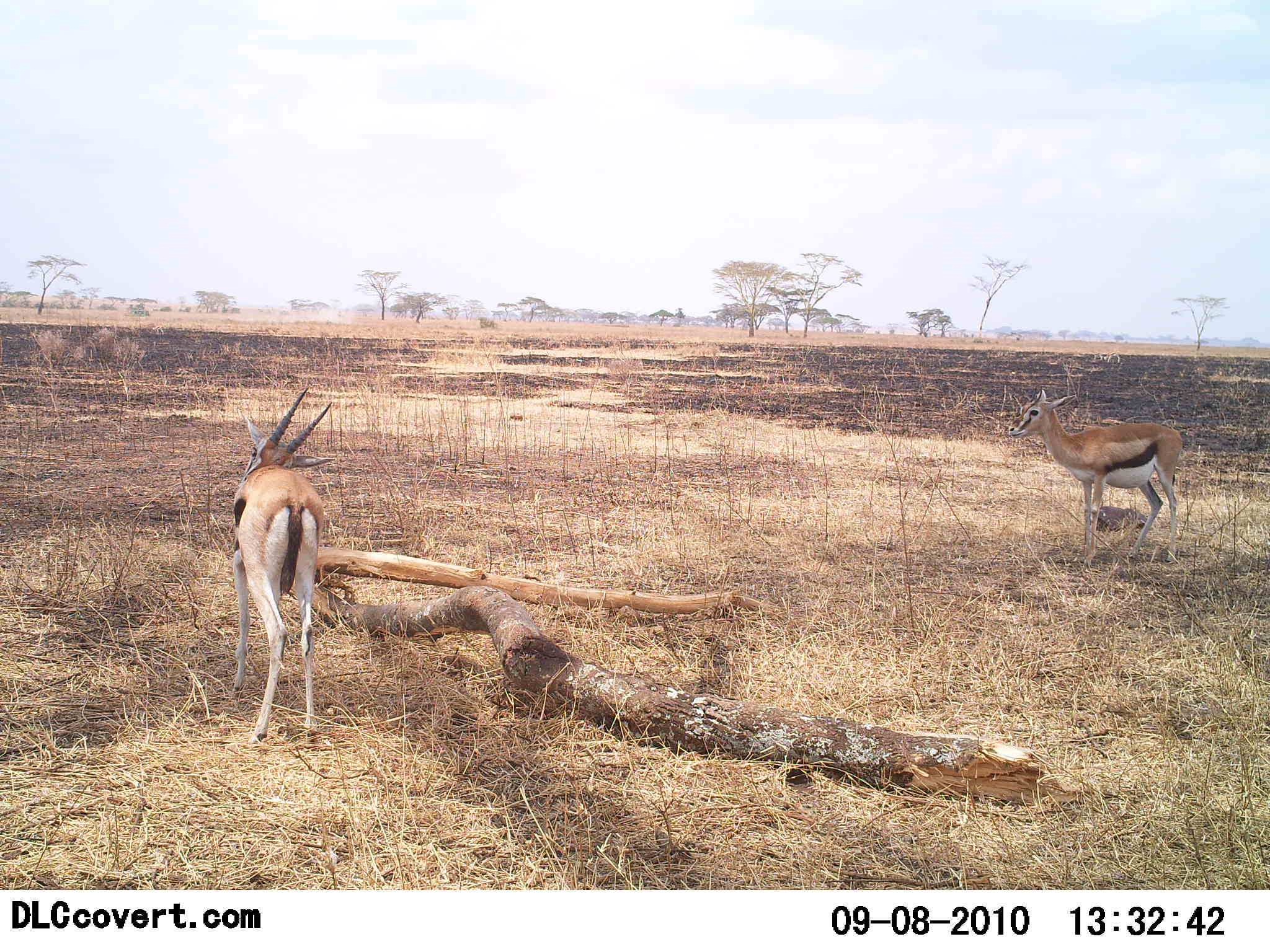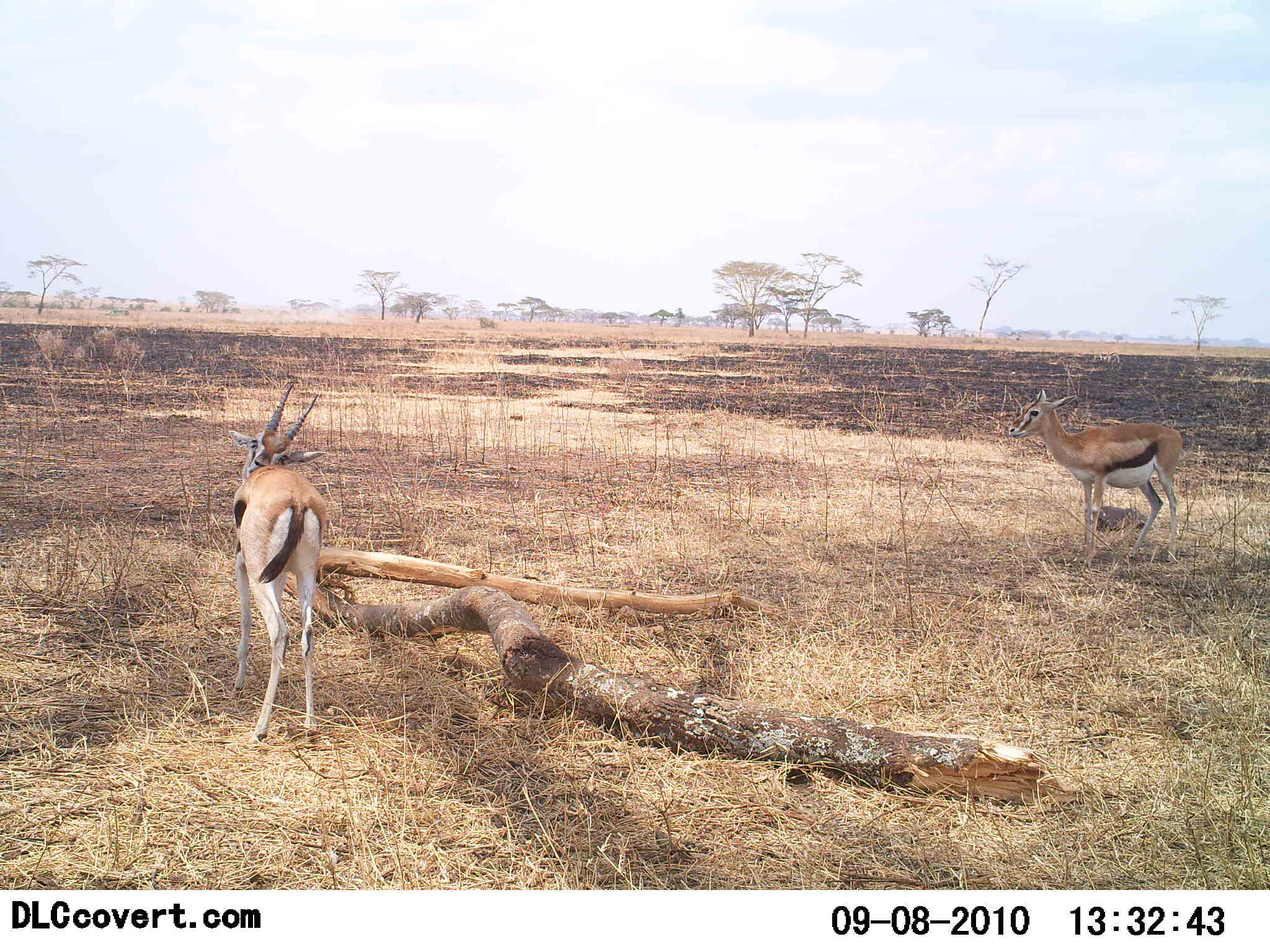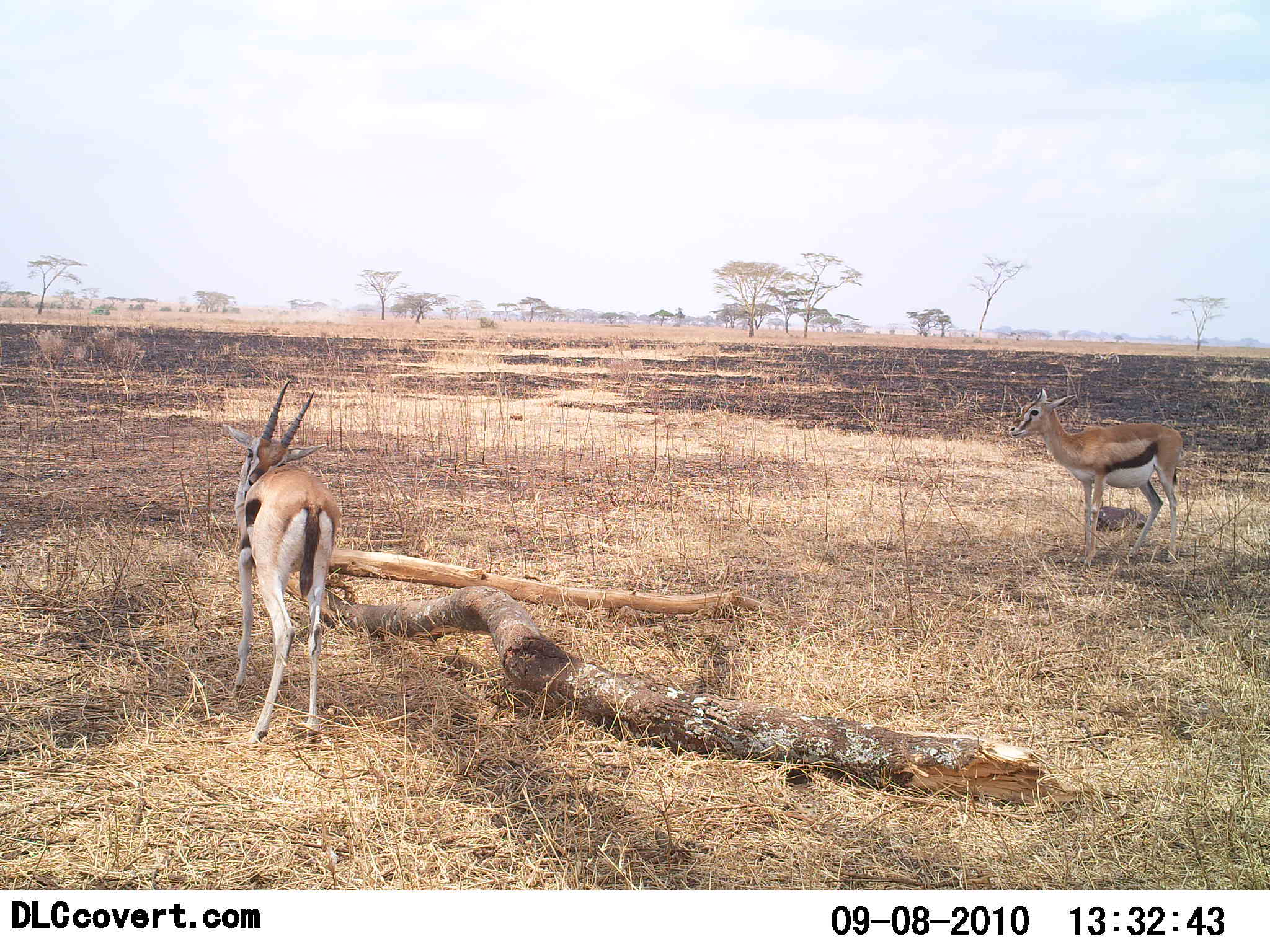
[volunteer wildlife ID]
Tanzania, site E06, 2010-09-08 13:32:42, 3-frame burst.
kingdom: Animalia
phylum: Chordata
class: Mammalia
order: Artiodactyla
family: Bovidae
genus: Eudorcas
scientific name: Eudorcas thomsonii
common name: thomson's gazelle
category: gazellethomsons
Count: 2.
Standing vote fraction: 89%.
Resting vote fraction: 6%.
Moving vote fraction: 0%.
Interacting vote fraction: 6%.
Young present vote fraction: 6%.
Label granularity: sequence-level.